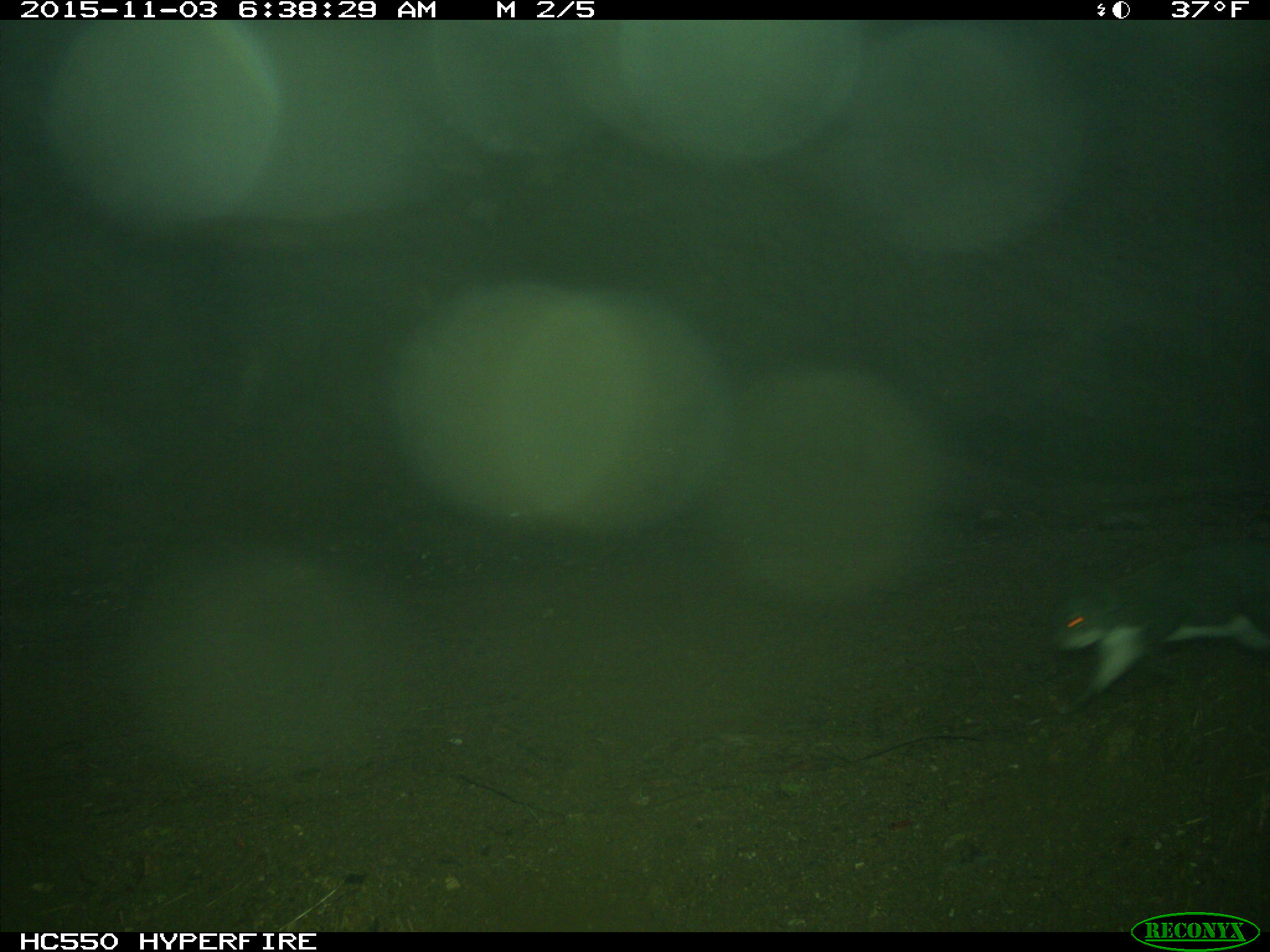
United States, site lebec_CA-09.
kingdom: Animalia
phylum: Chordata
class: Mammalia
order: Rodentia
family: Sciuridae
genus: Sciurus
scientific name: Sciurus carolinensis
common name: eastern gray squirrel